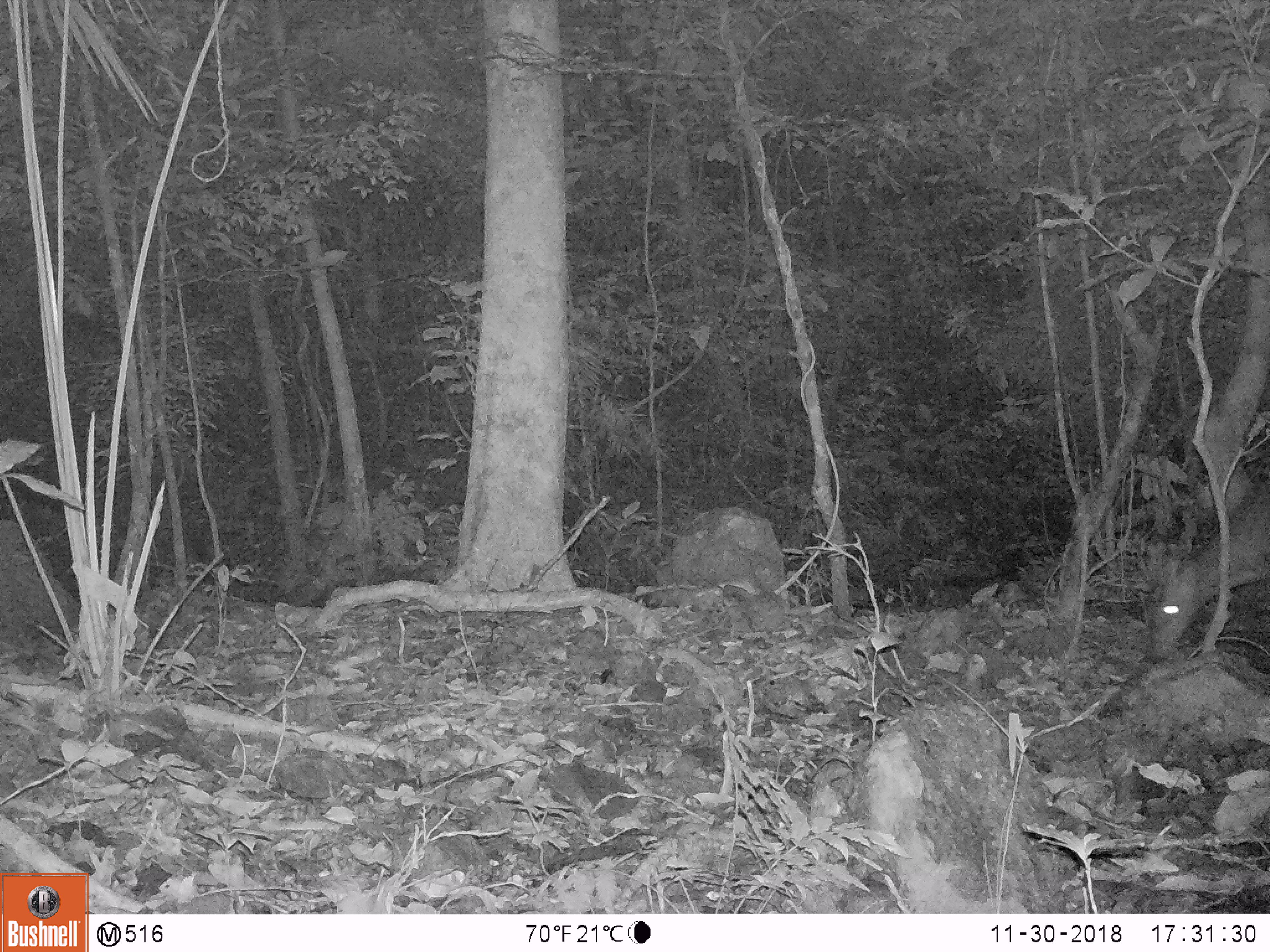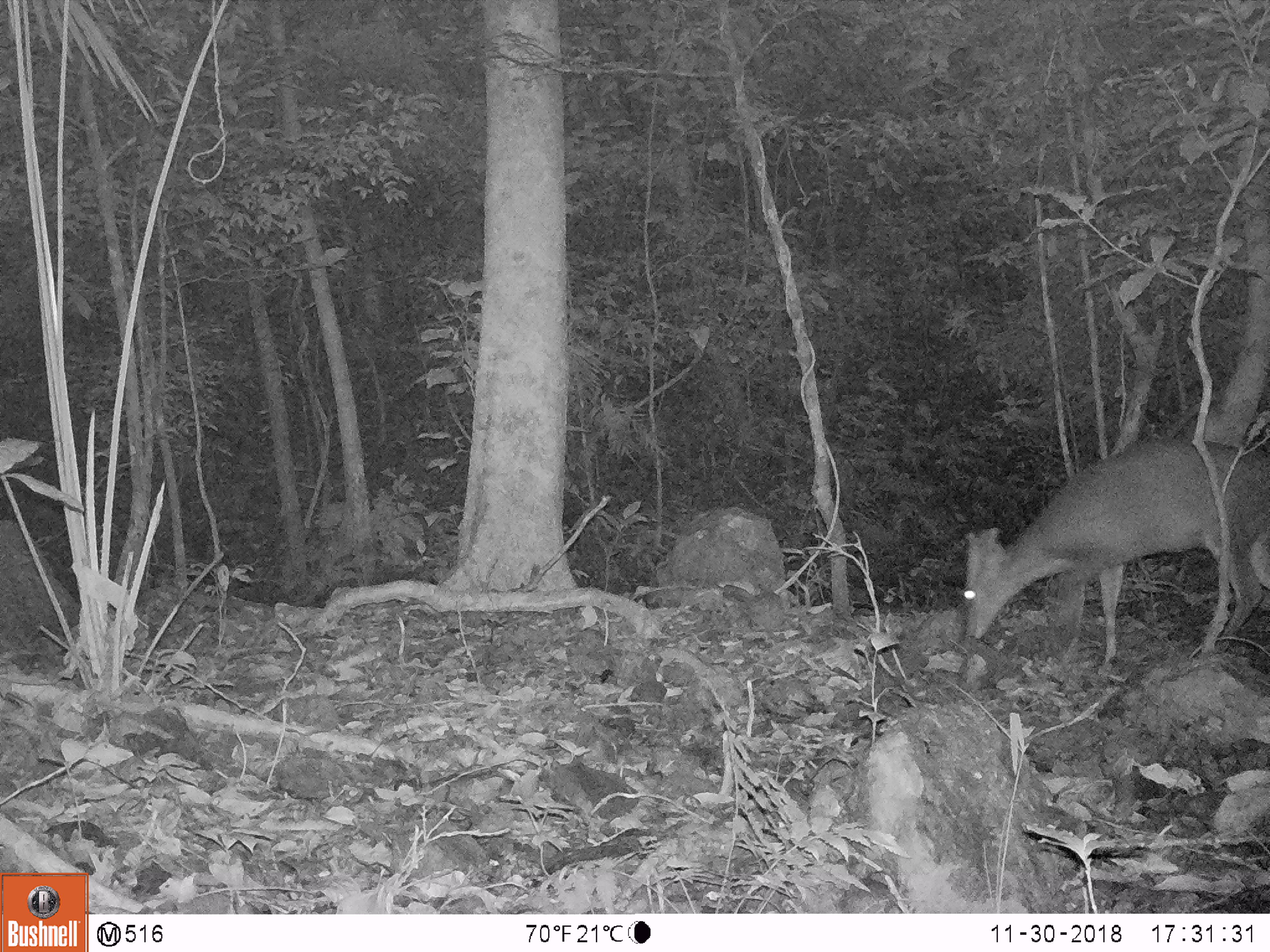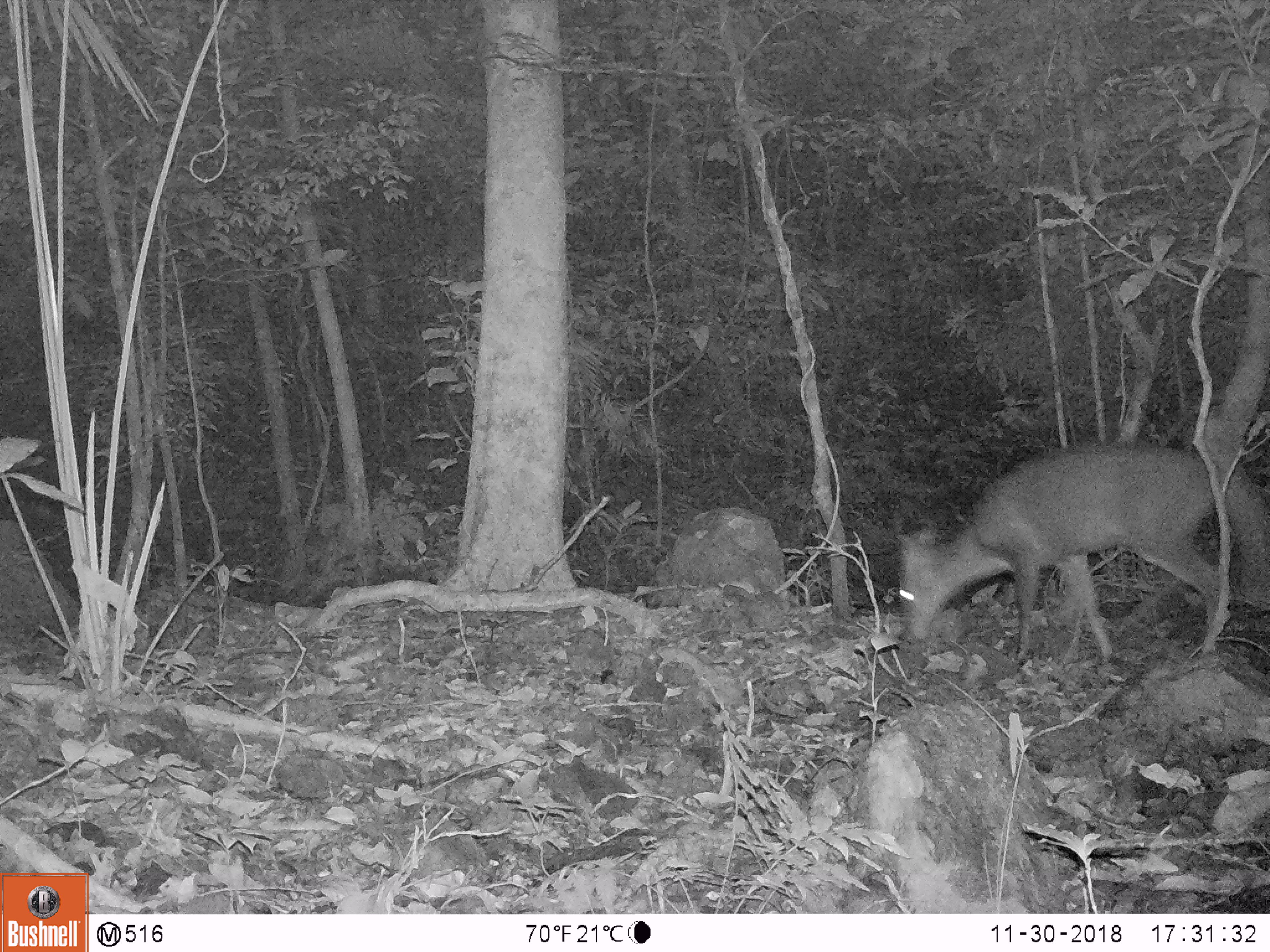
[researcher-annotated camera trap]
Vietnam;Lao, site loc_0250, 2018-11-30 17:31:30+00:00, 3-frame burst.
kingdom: Animalia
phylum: Chordata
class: Mammalia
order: Artiodactyla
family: Cervidae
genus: Muntiacus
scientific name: Muntiacus vuquangensis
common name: large-antlered muntjac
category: large antlered muntjac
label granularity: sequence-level